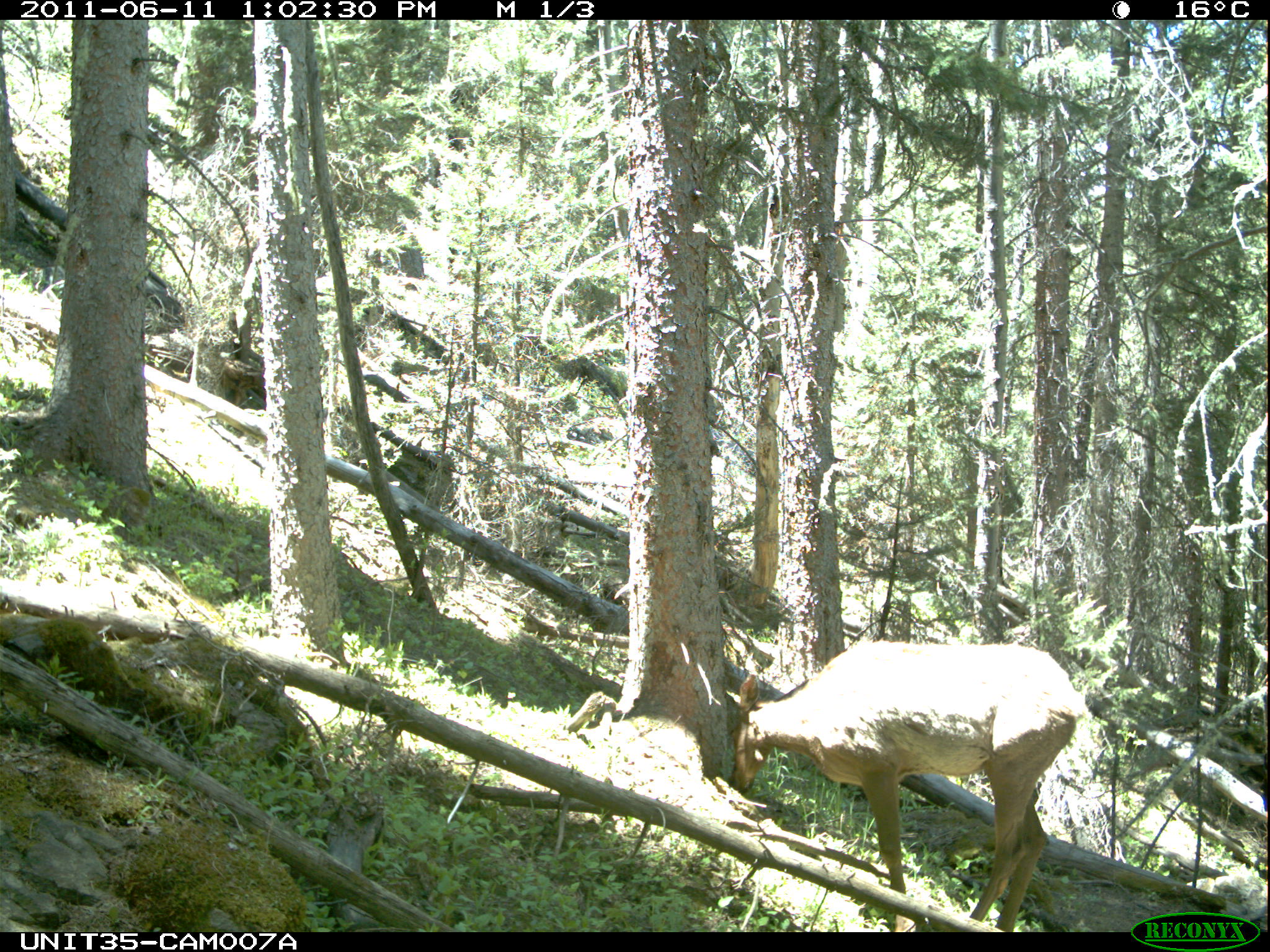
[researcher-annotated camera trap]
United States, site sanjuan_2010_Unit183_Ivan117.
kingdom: Animalia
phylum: Chordata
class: Mammalia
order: Artiodactyla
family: Cervidae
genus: Cervus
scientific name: Cervus elaphus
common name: red deer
Cervus elaphus (red deer).